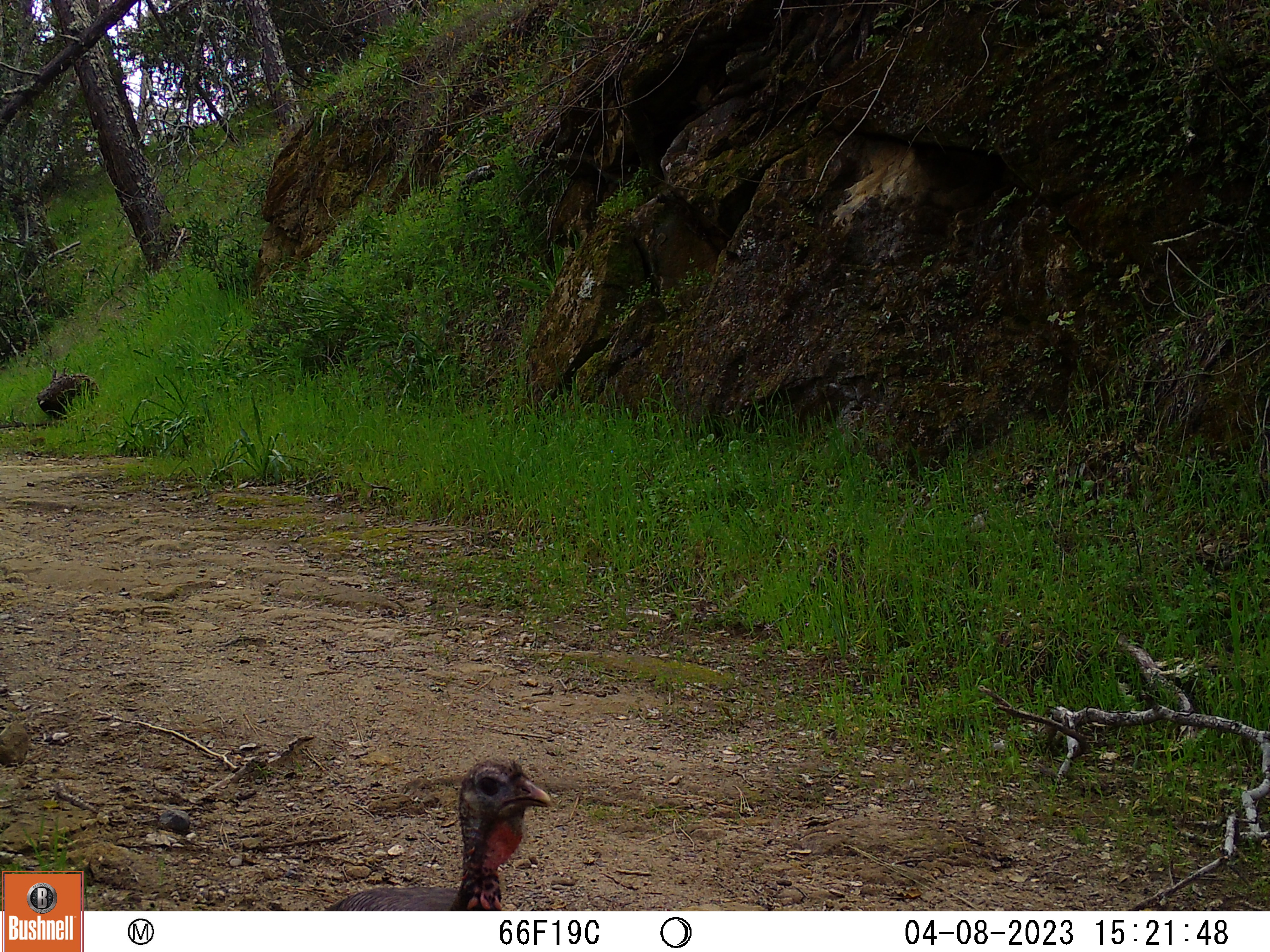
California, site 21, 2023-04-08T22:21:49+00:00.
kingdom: Animalia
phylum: Chordata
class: Aves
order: Galliformes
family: Phasianidae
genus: Meleagris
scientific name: Meleagris gallopavo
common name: turkey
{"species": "turkey (Meleagris gallopavo)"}